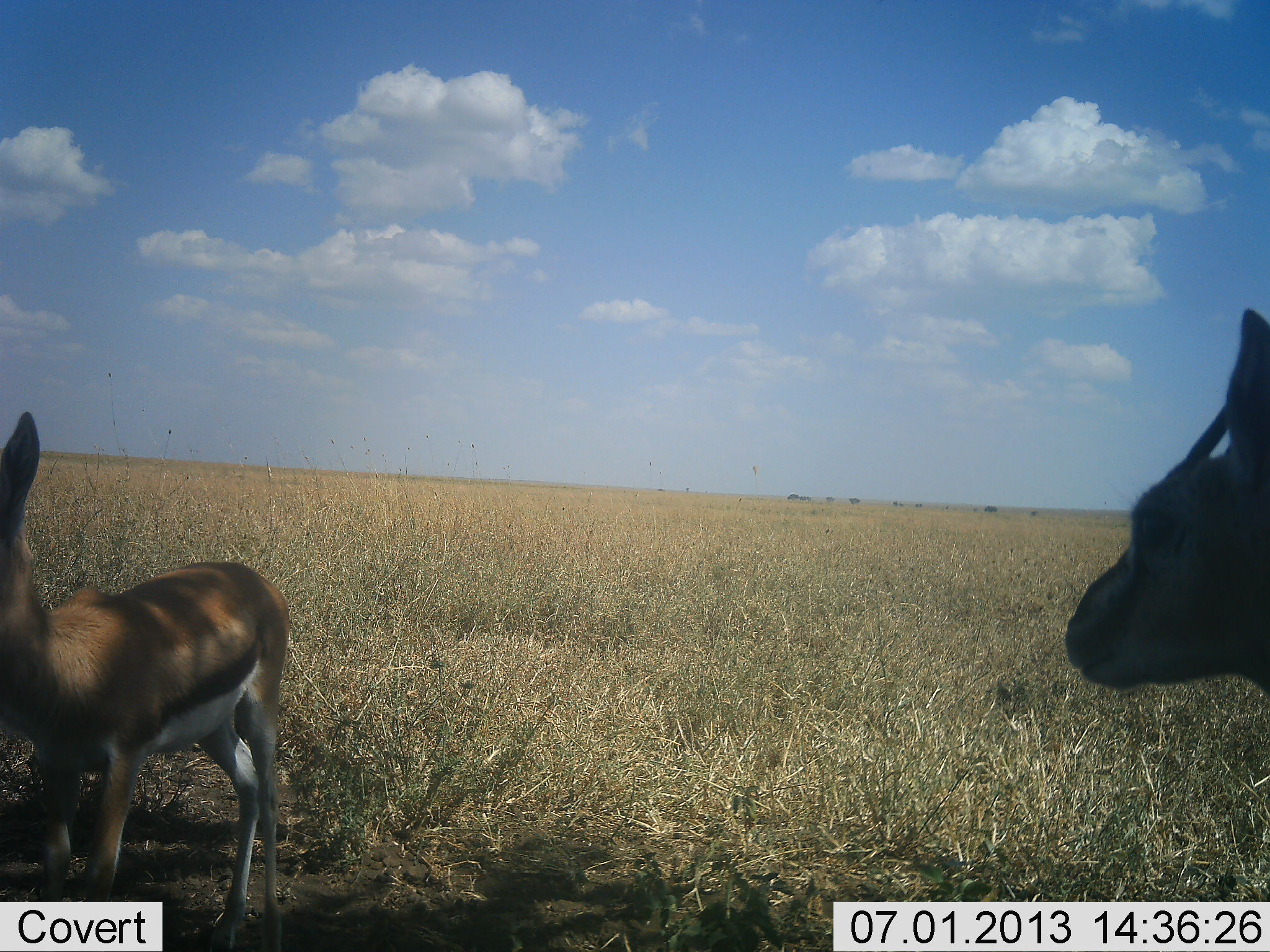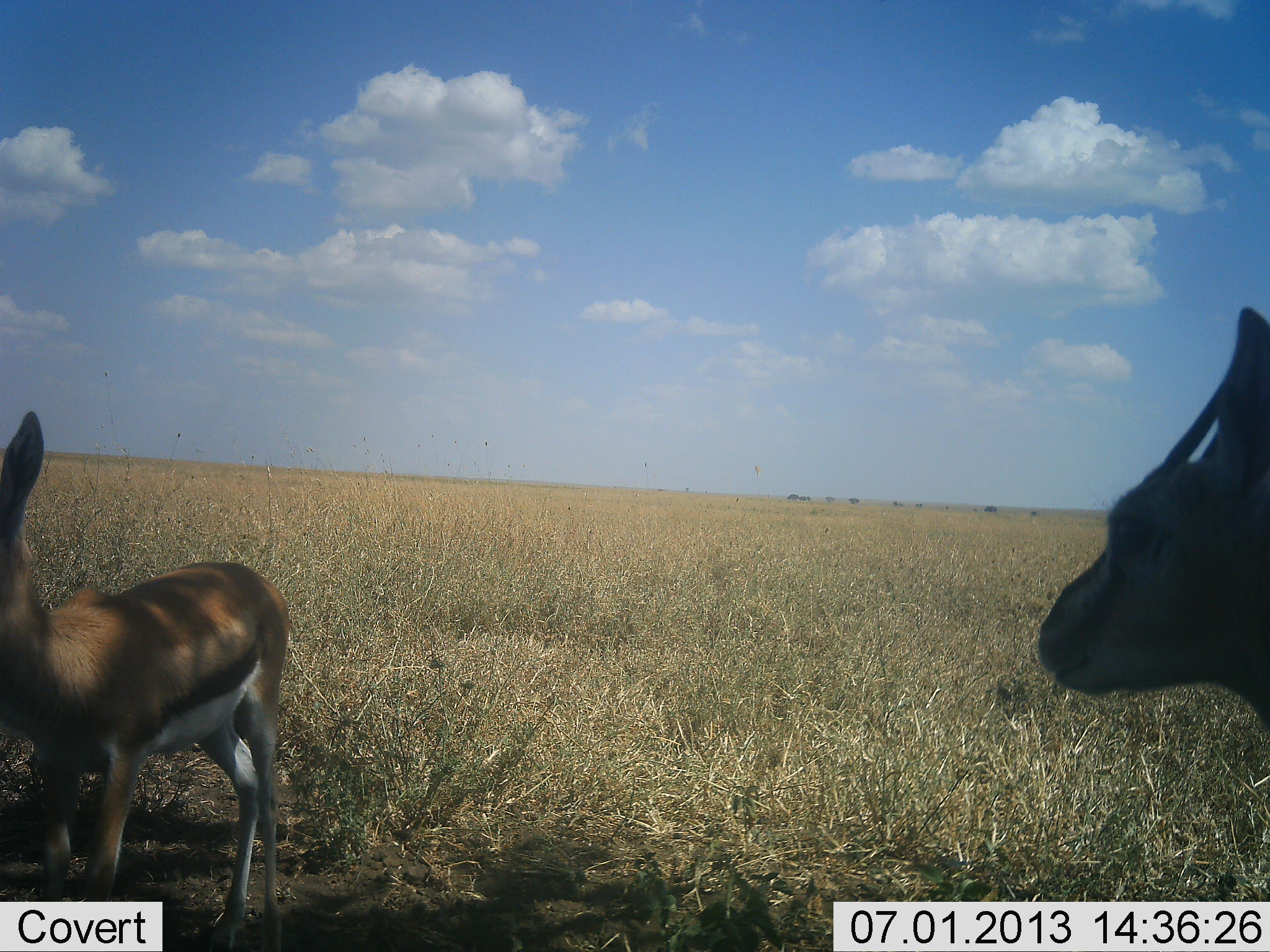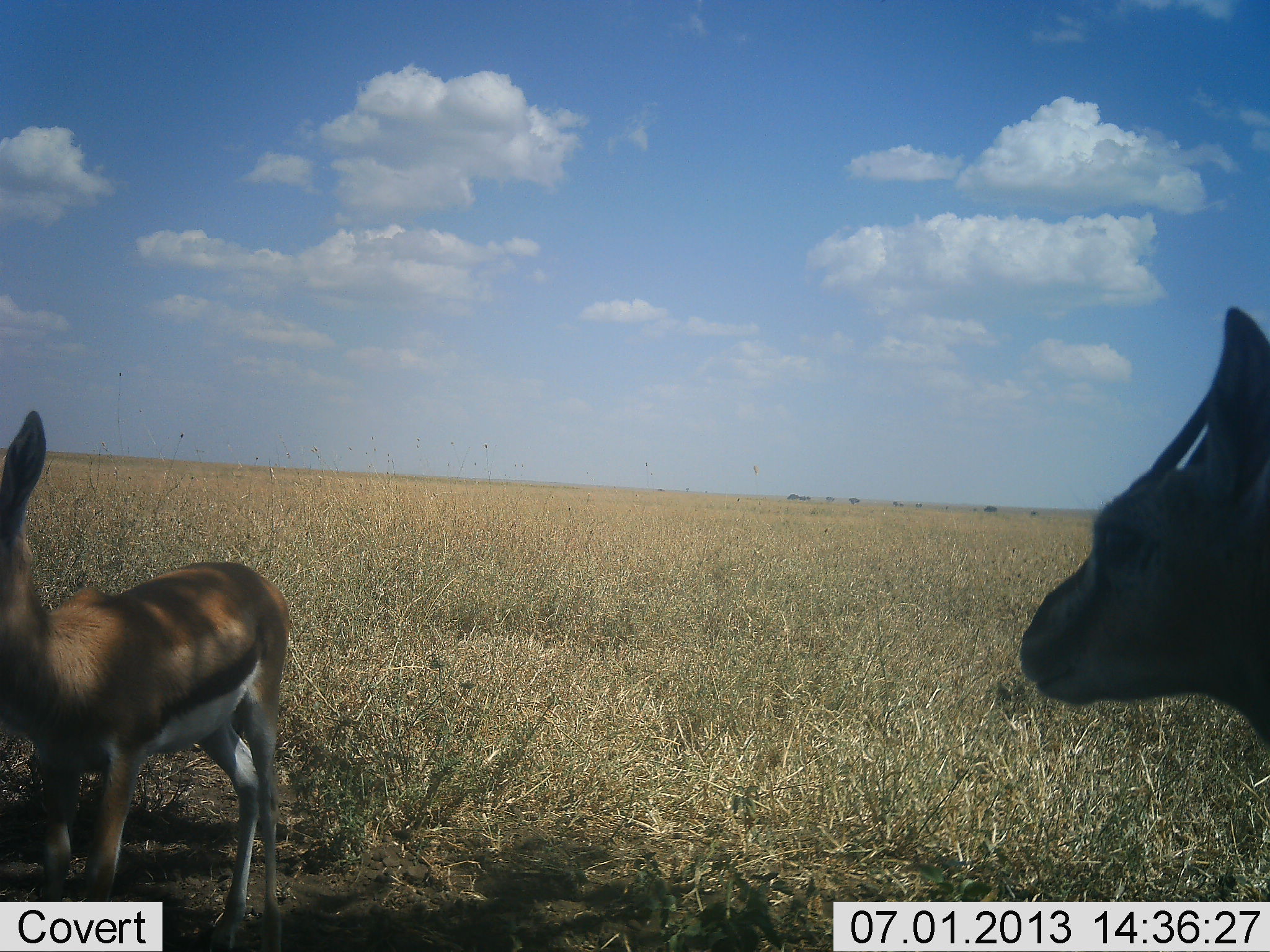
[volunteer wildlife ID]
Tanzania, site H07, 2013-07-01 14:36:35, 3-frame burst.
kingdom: Animalia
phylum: Chordata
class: Mammalia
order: Artiodactyla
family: Bovidae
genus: Eudorcas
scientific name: Eudorcas thomsonii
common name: thomson's gazelle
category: gazellethomsons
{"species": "gazellethomsons (thomson's gazelle) (Eudorcas thomsonii)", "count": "2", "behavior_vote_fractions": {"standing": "100%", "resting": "0%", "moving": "0%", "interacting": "0%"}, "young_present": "30%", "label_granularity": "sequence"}